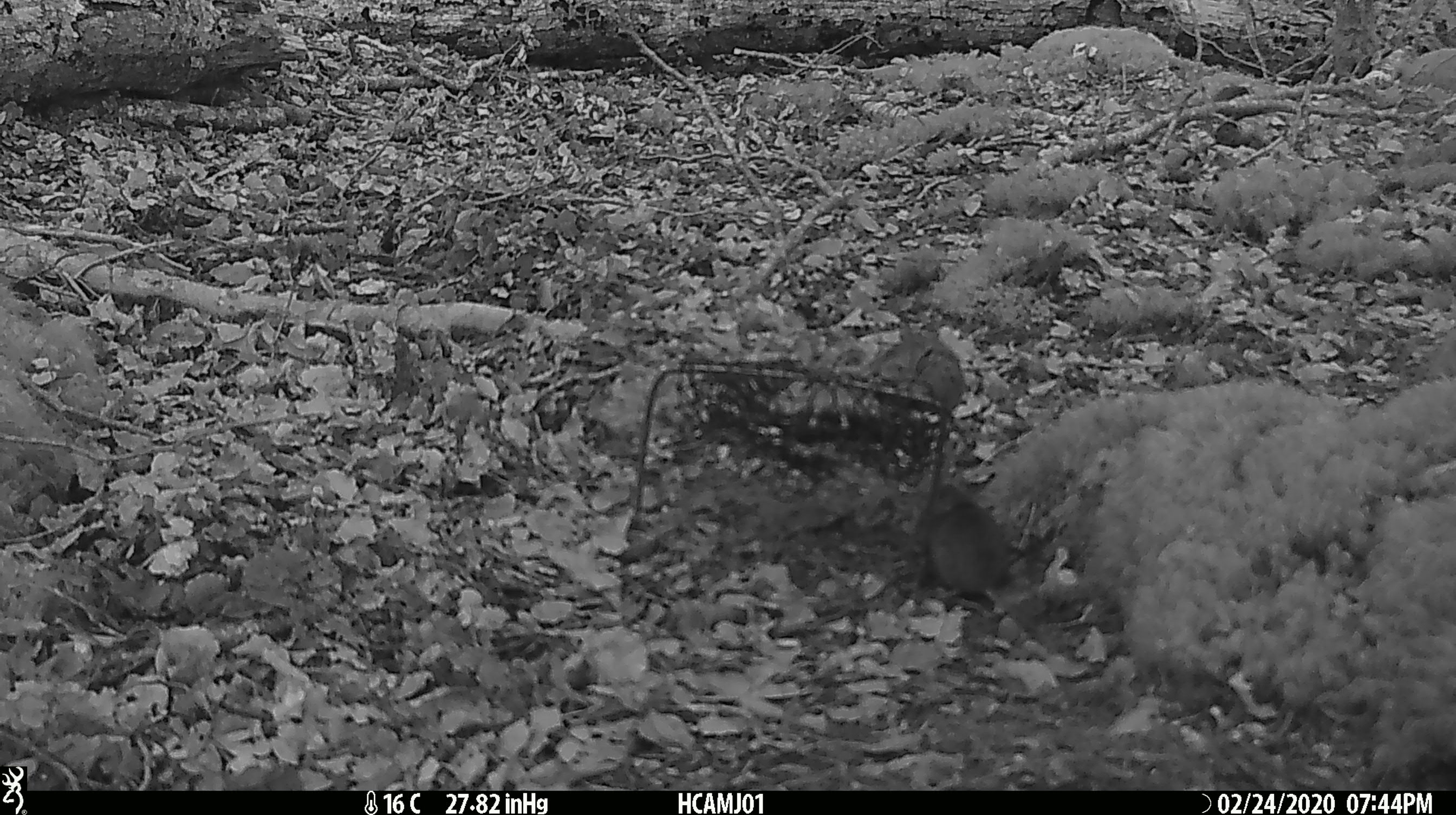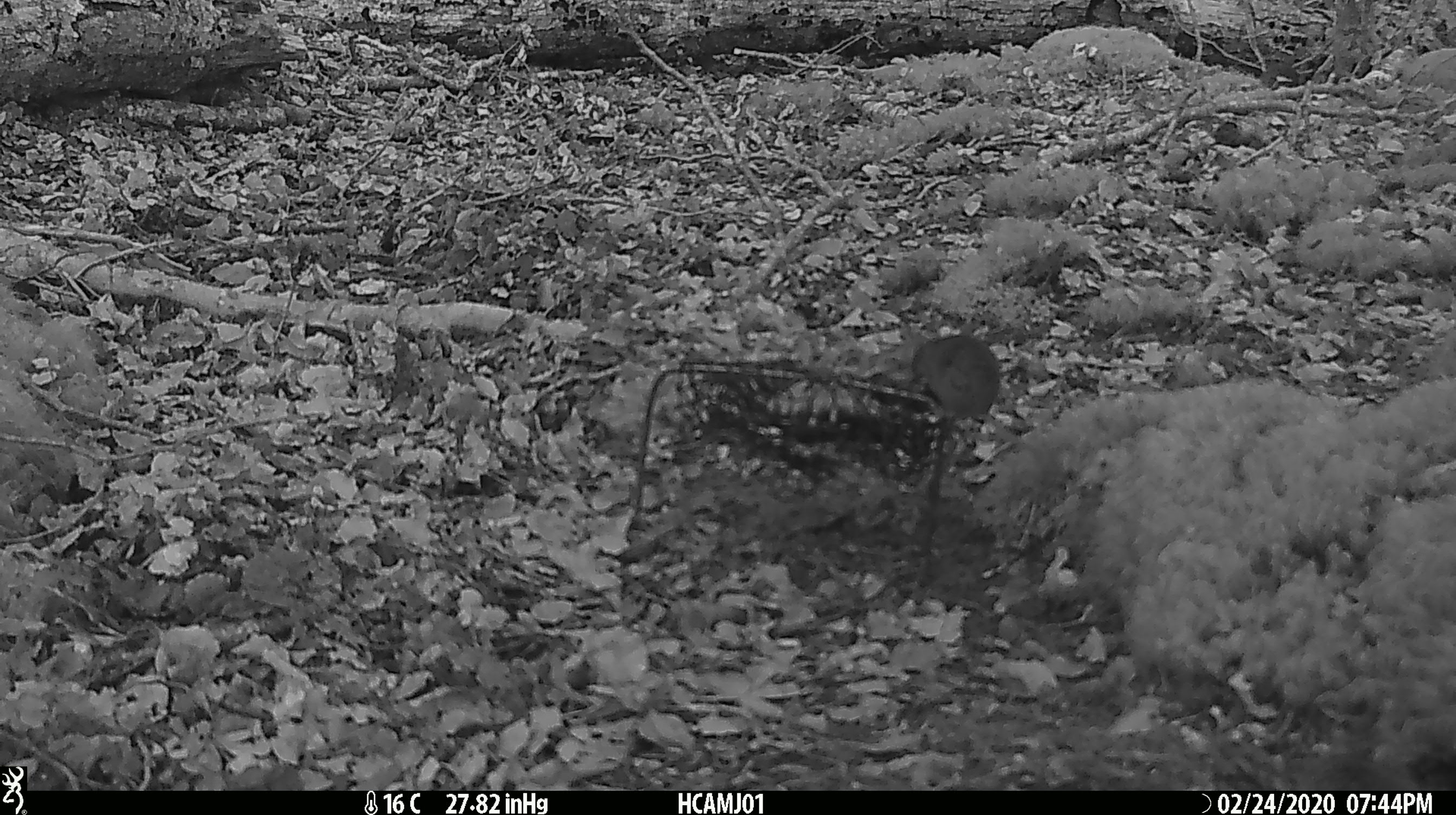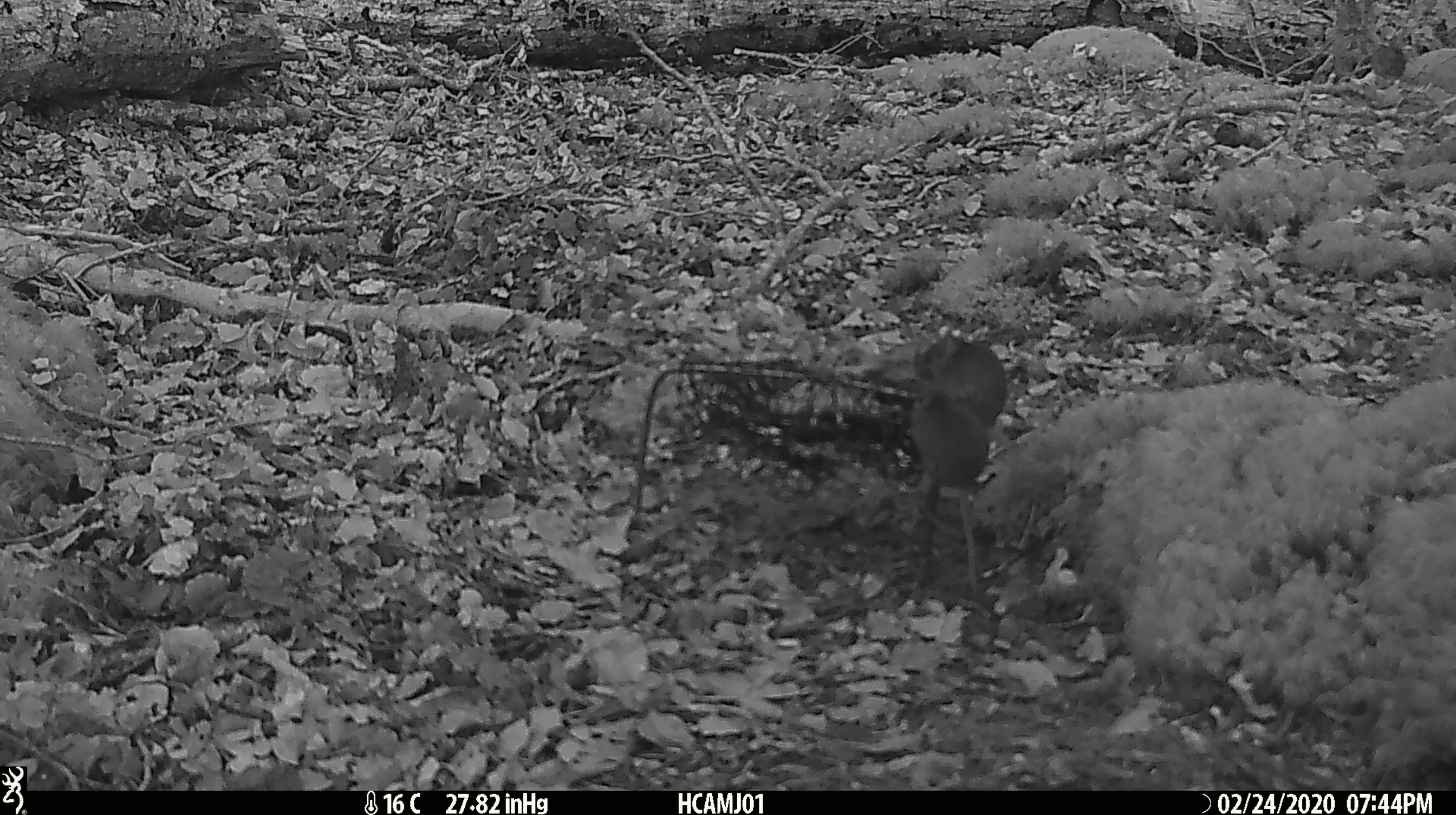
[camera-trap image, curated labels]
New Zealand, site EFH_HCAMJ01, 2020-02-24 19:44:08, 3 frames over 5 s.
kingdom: Animalia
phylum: Chordata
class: Mammalia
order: Rodentia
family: Muridae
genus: Mus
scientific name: Mus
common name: mouse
Mouse (Mus).